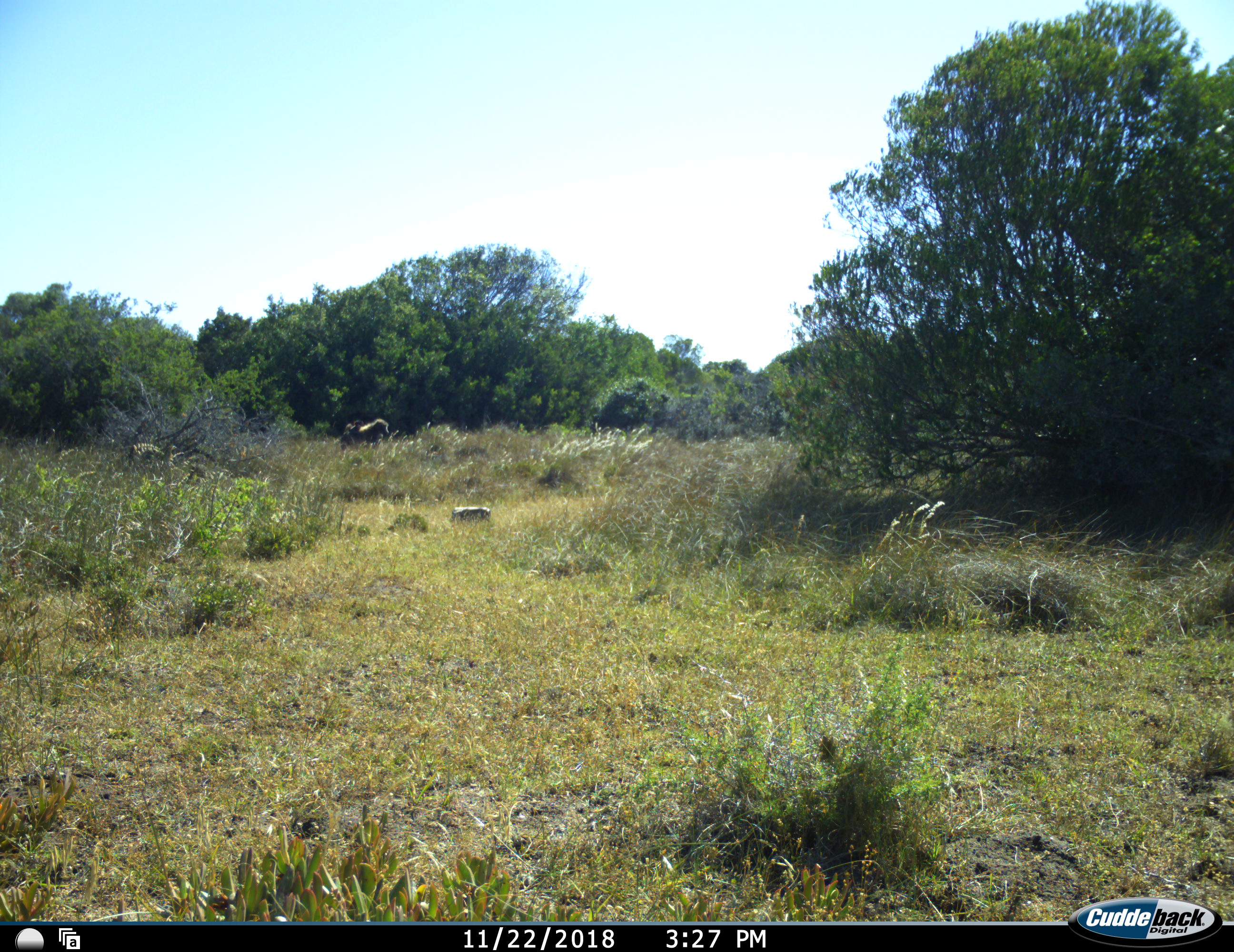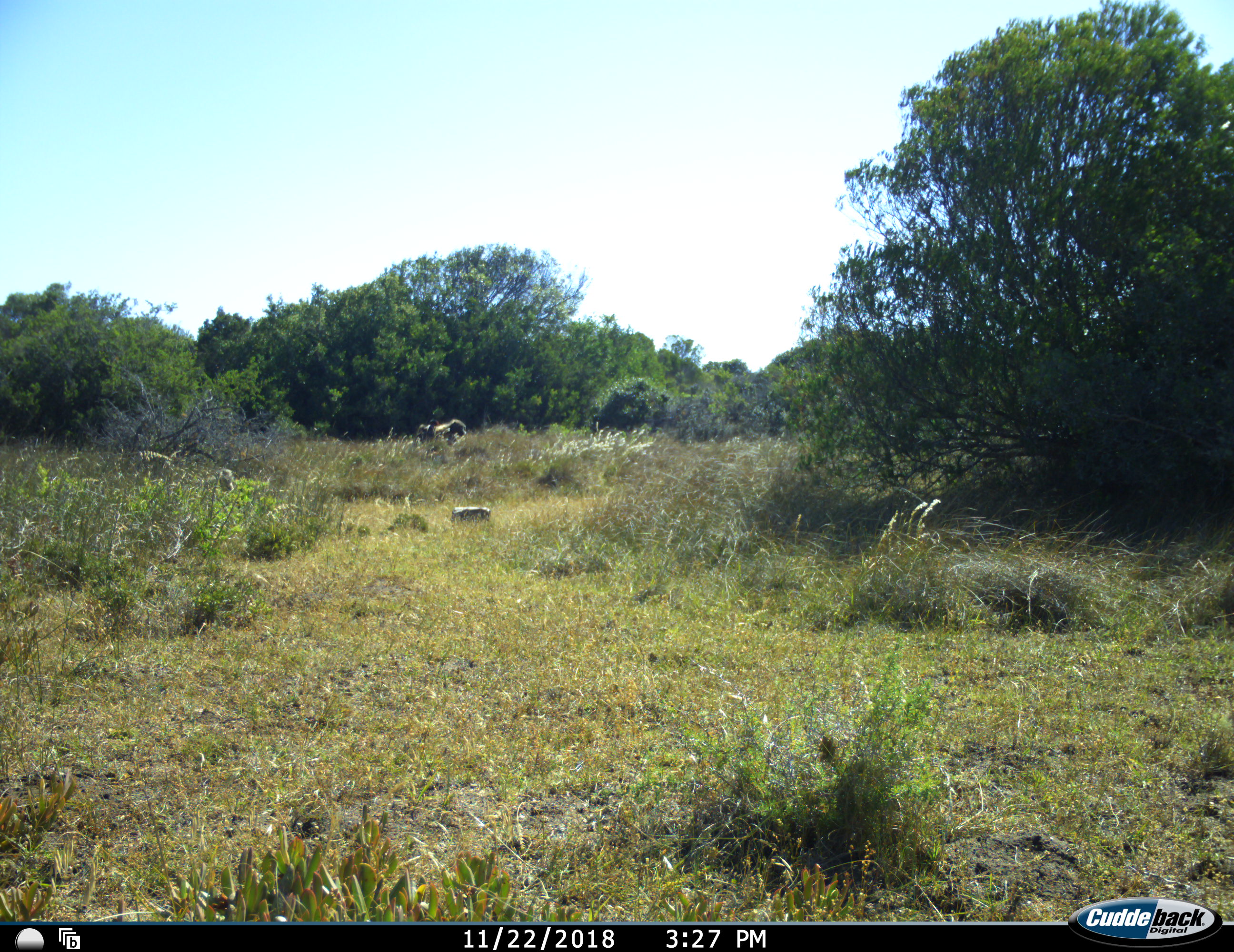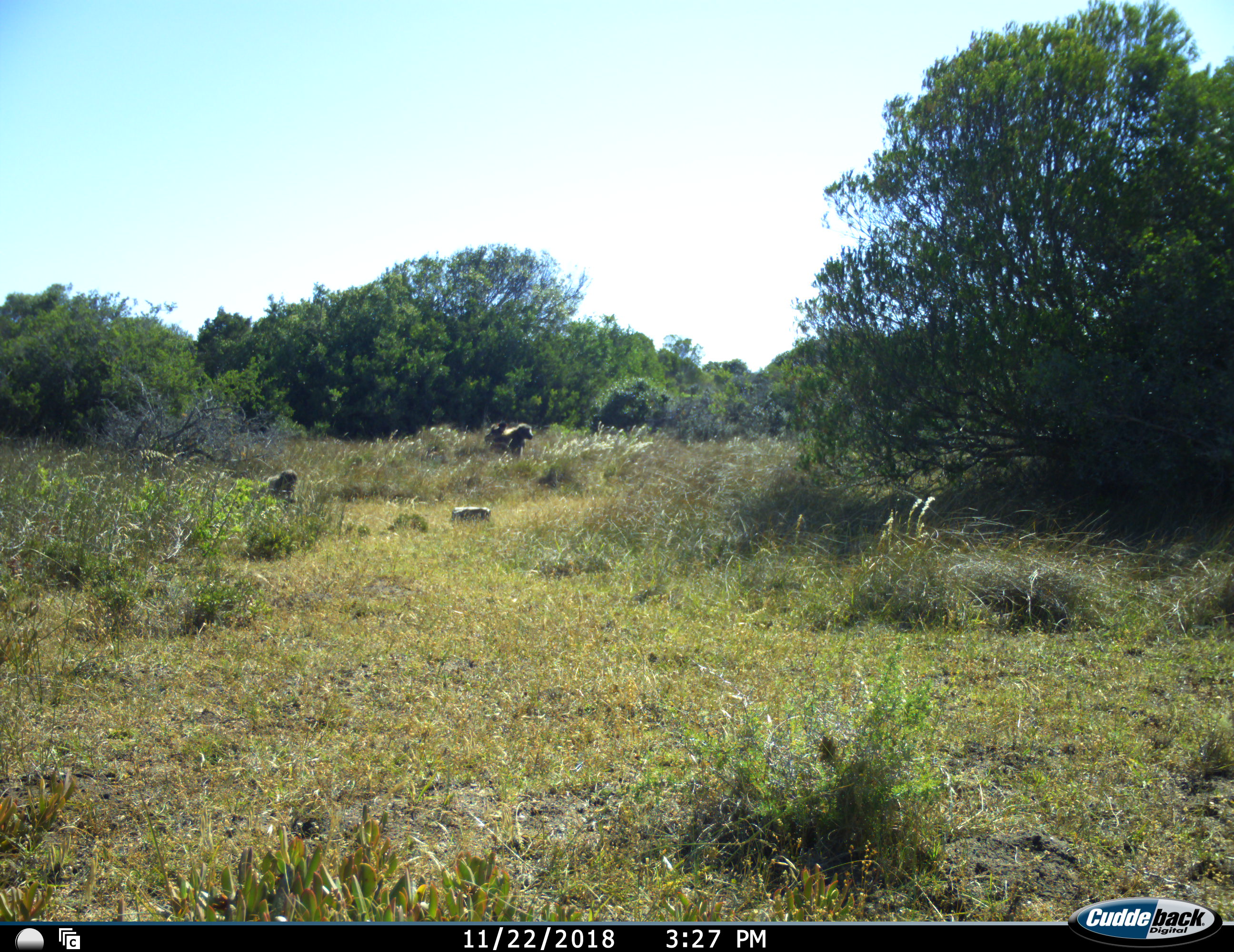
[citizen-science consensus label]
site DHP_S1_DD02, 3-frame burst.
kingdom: Animalia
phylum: Chordata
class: Mammalia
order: Primates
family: Cercopithecidae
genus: Papio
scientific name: Papio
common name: baboon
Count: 3.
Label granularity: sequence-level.